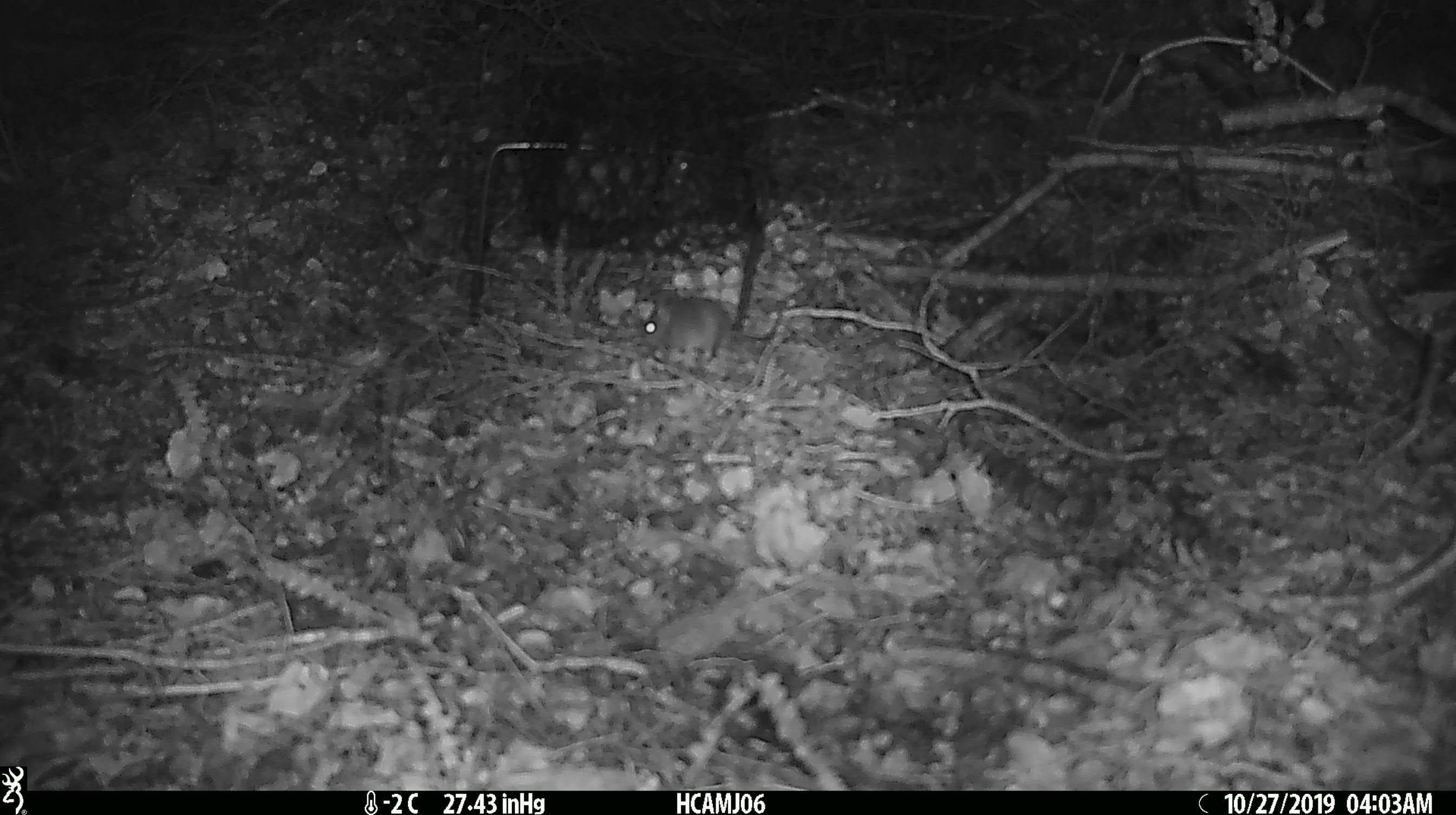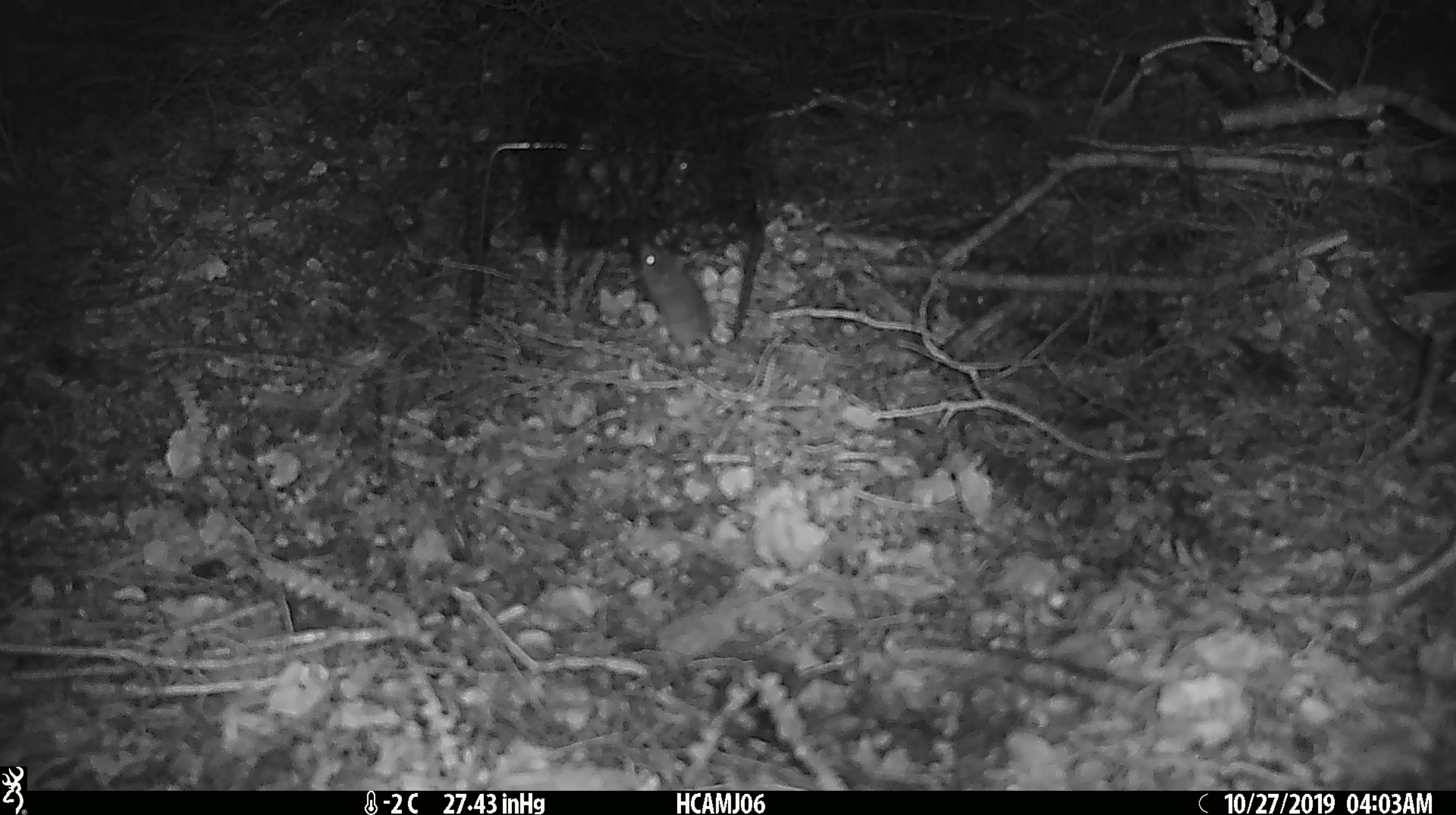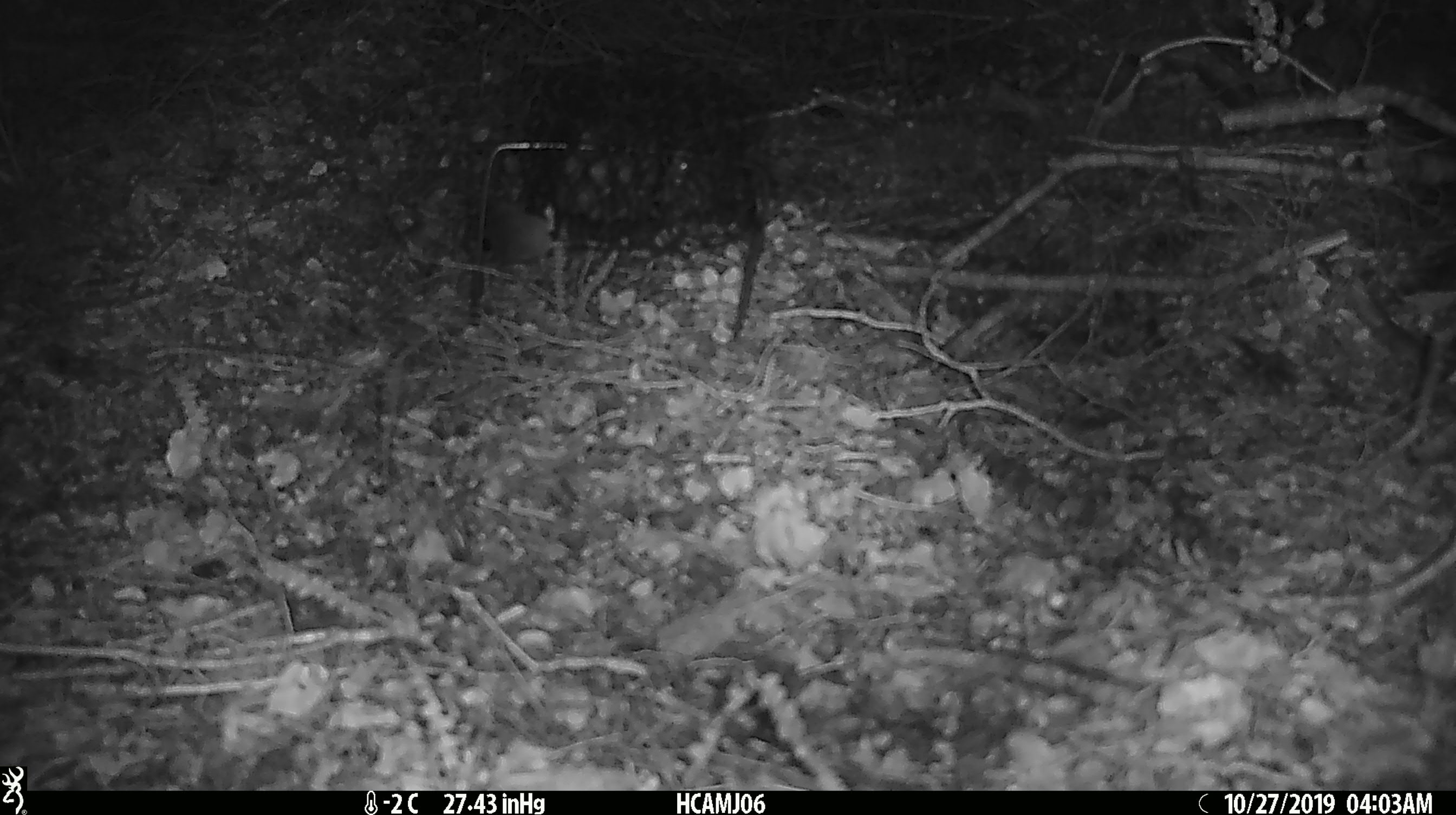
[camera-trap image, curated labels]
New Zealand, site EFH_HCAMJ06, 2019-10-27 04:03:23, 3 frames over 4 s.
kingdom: Animalia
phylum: Chordata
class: Mammalia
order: Rodentia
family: Muridae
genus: Mus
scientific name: Mus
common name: mouse